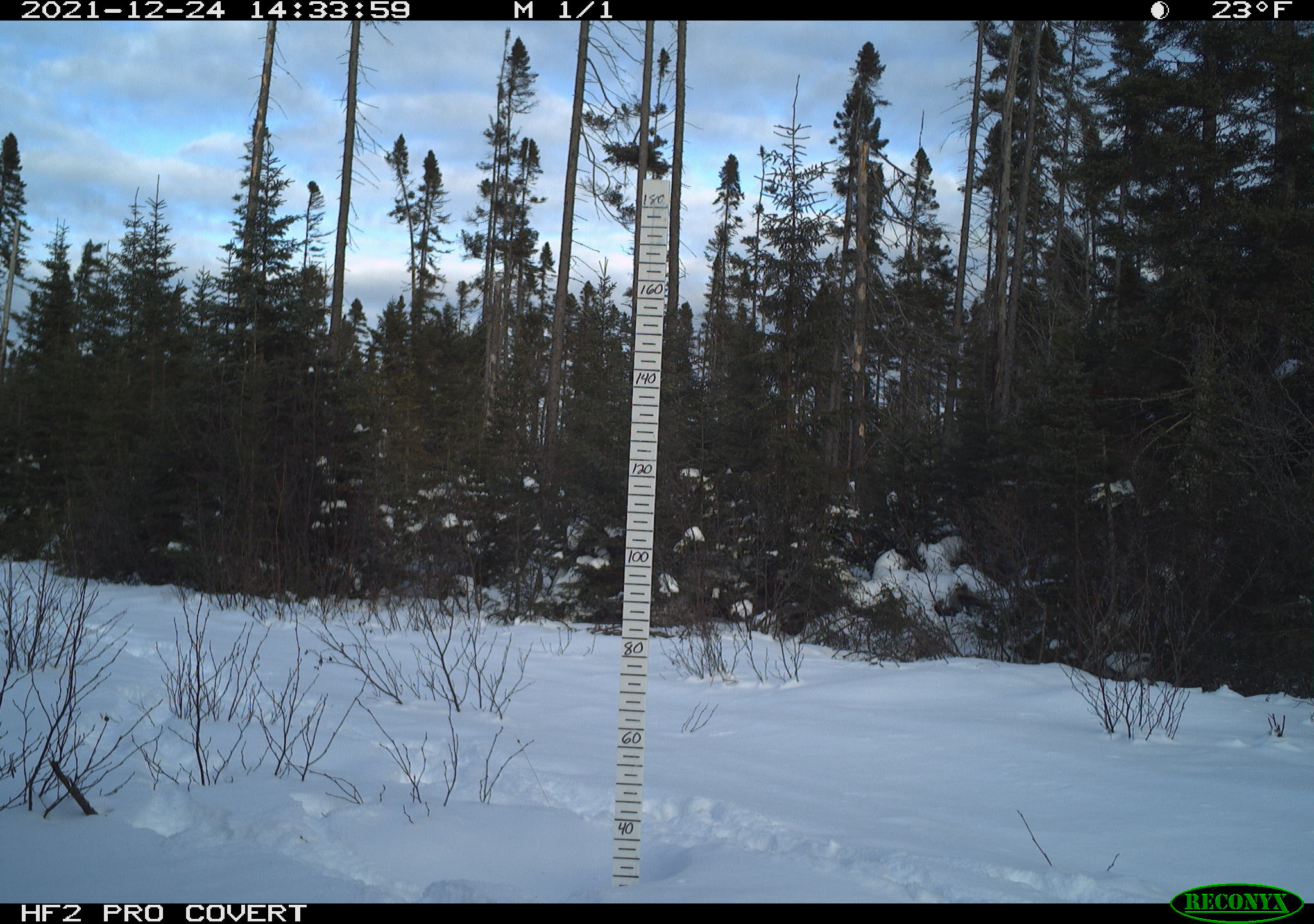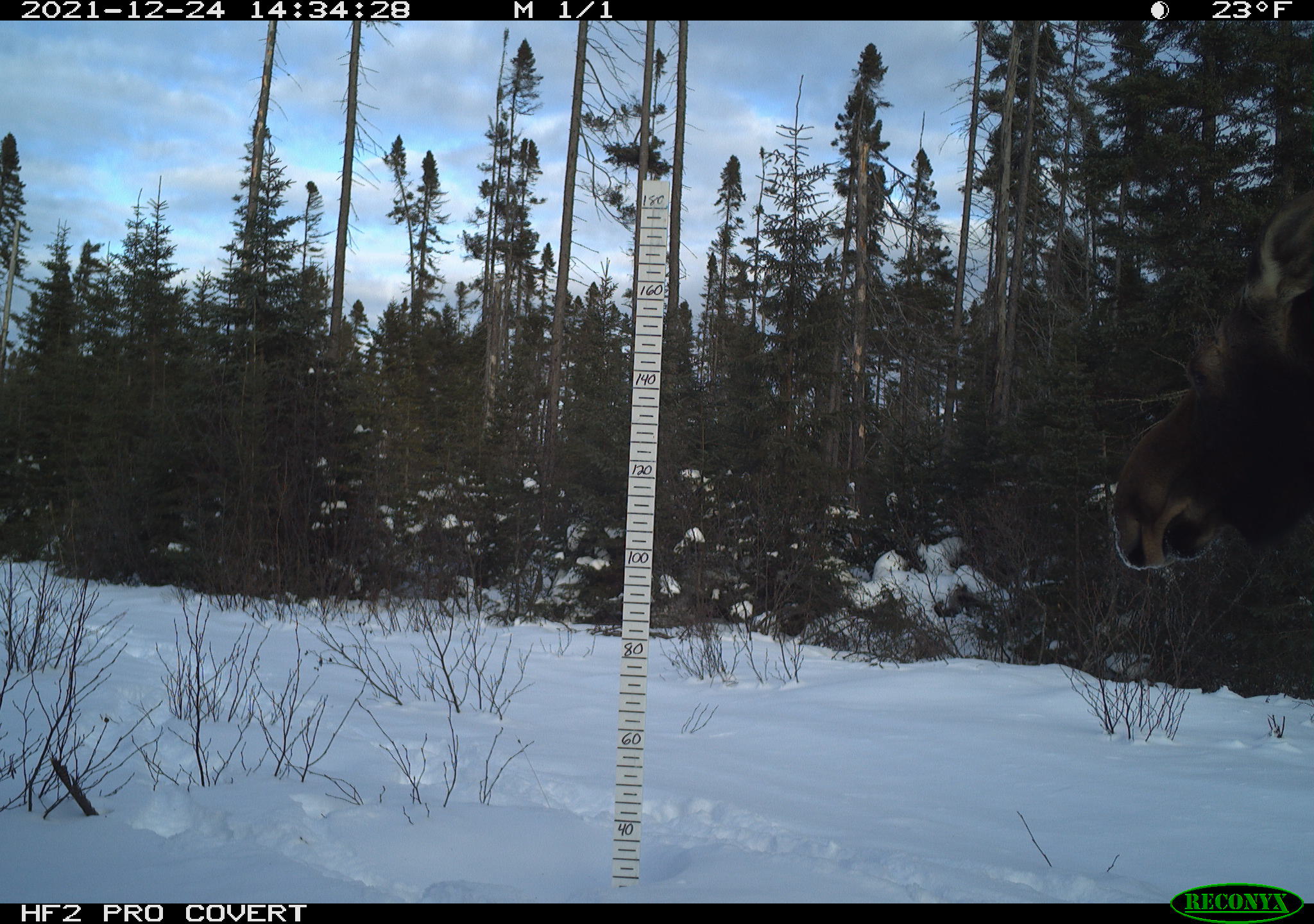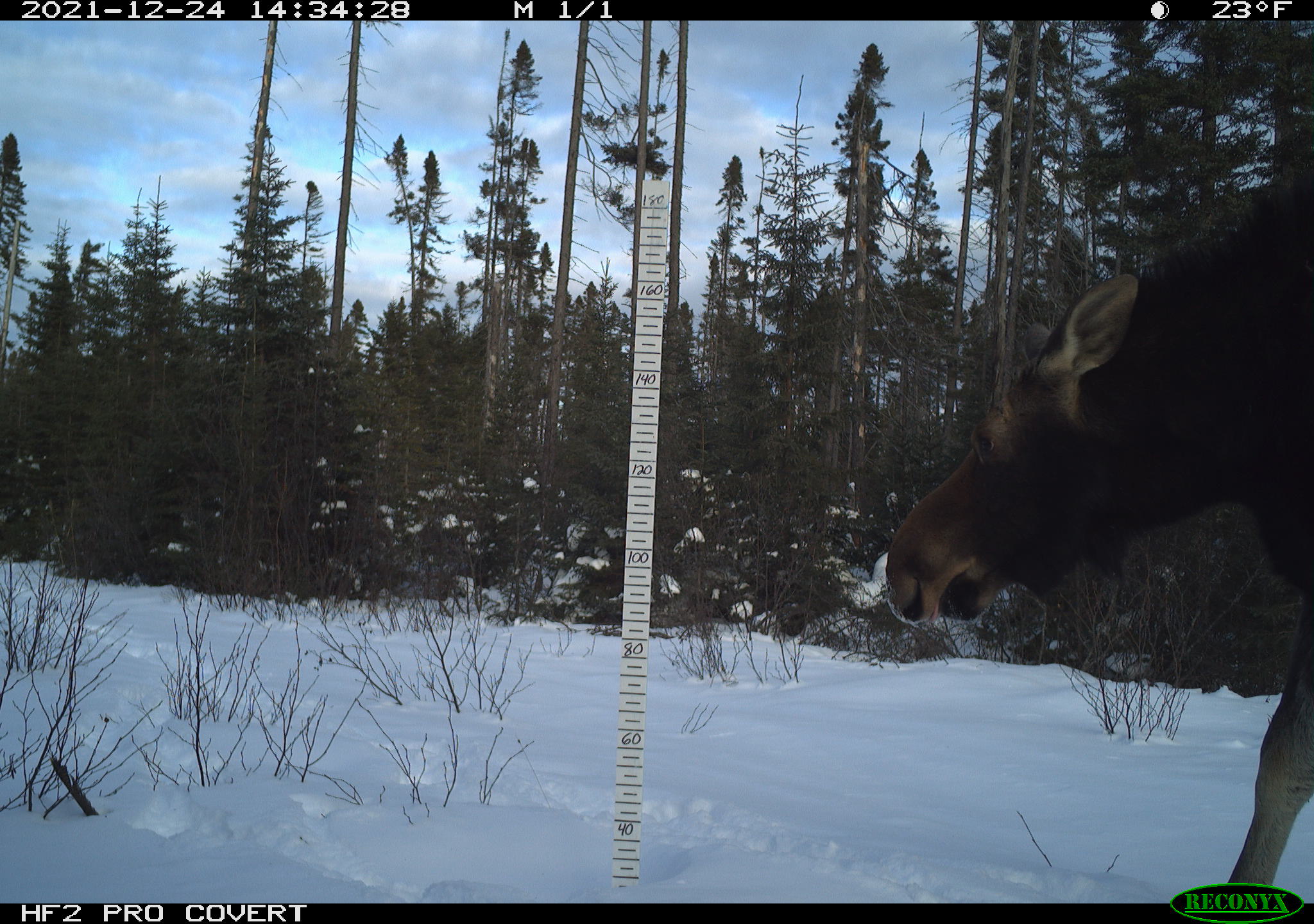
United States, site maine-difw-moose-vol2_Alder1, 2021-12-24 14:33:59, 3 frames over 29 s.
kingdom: Animalia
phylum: Chordata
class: Mammalia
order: Artiodactyla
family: Cervidae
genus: Alces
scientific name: Alces alces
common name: moose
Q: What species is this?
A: Moose (Alces alces).